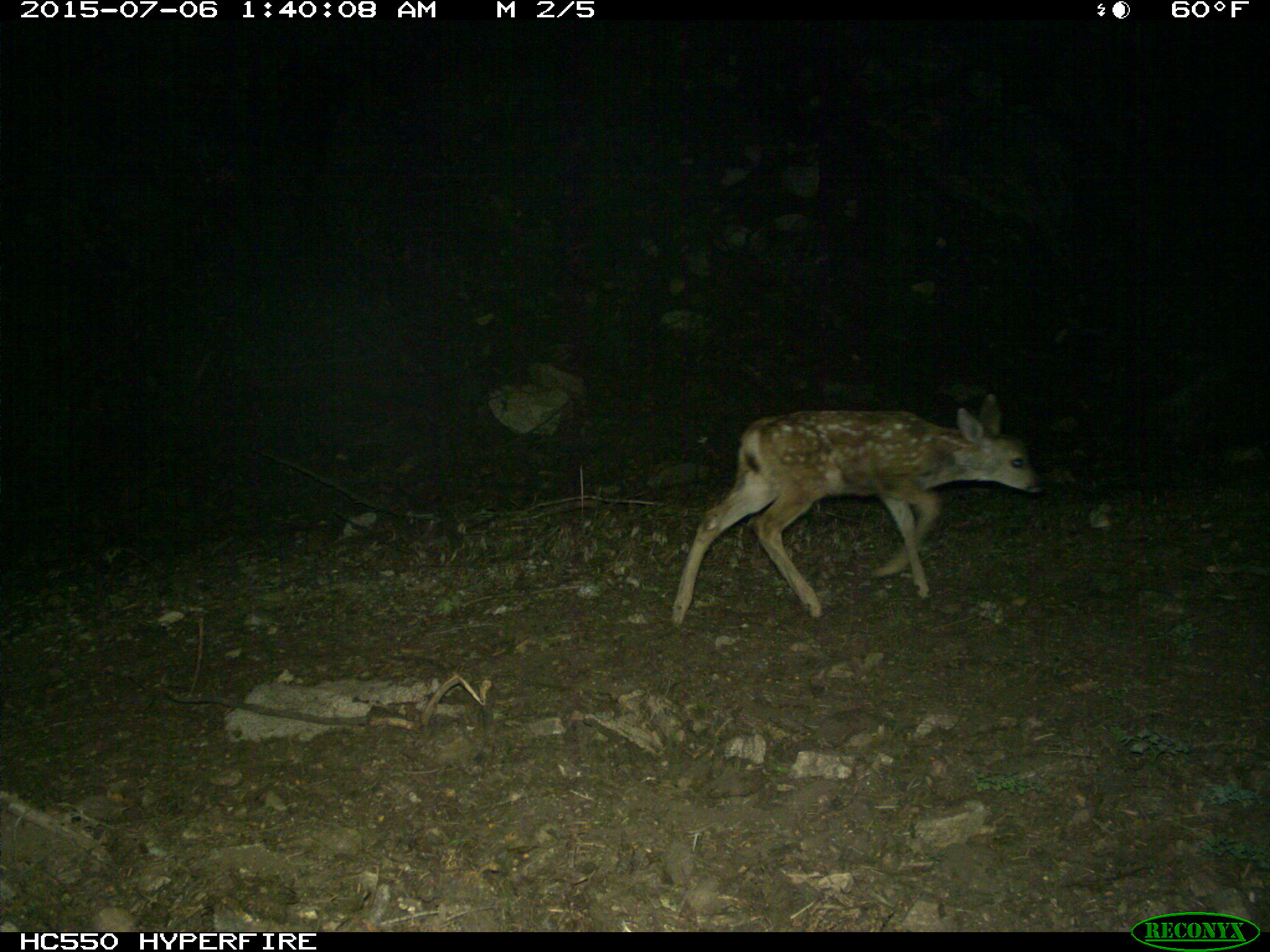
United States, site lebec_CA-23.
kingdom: Animalia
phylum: Chordata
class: Mammalia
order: Artiodactyla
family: Cervidae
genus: Odocoileus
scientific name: Odocoileus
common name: deer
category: unidentified deer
Unidentified deer (deer) (Odocoileus).